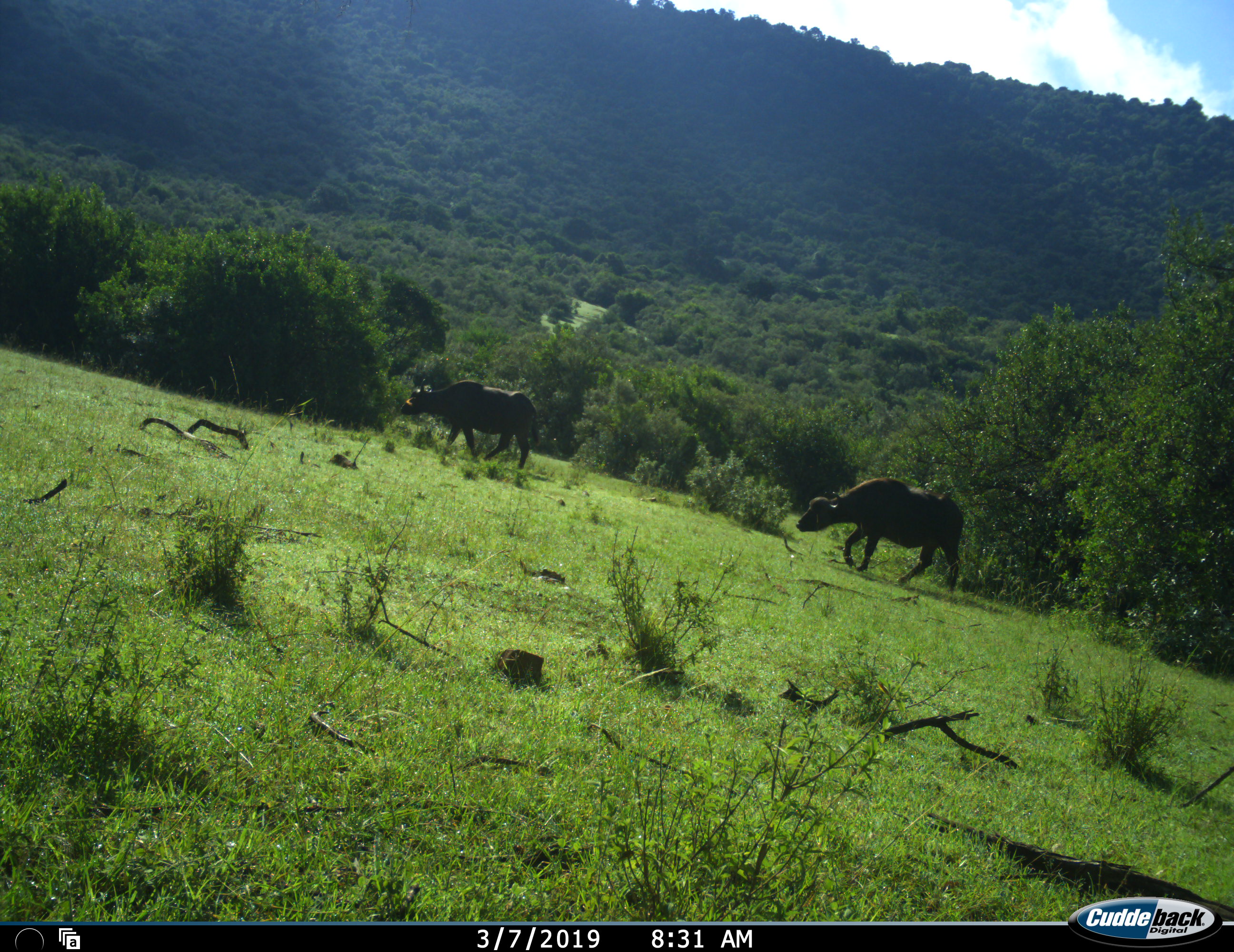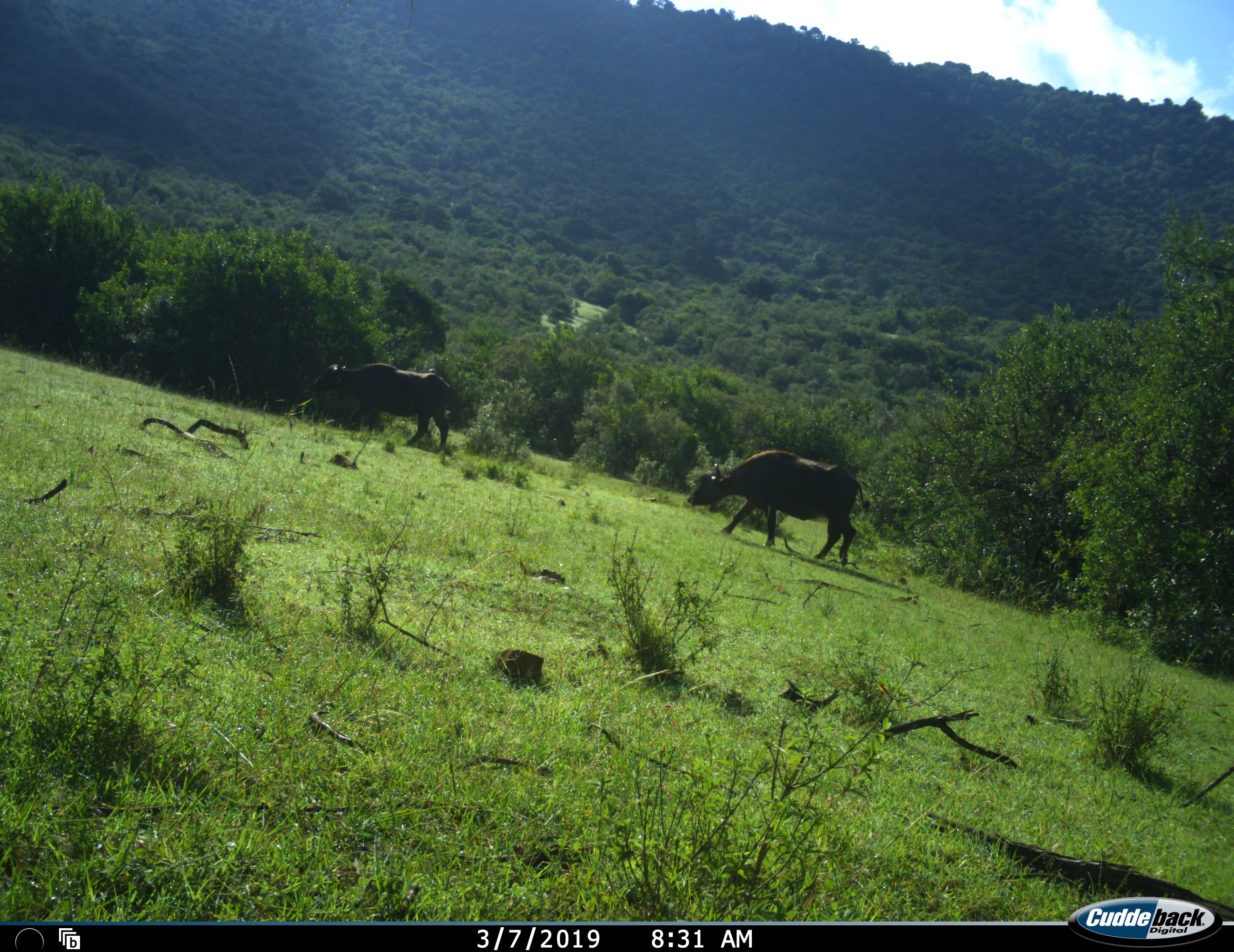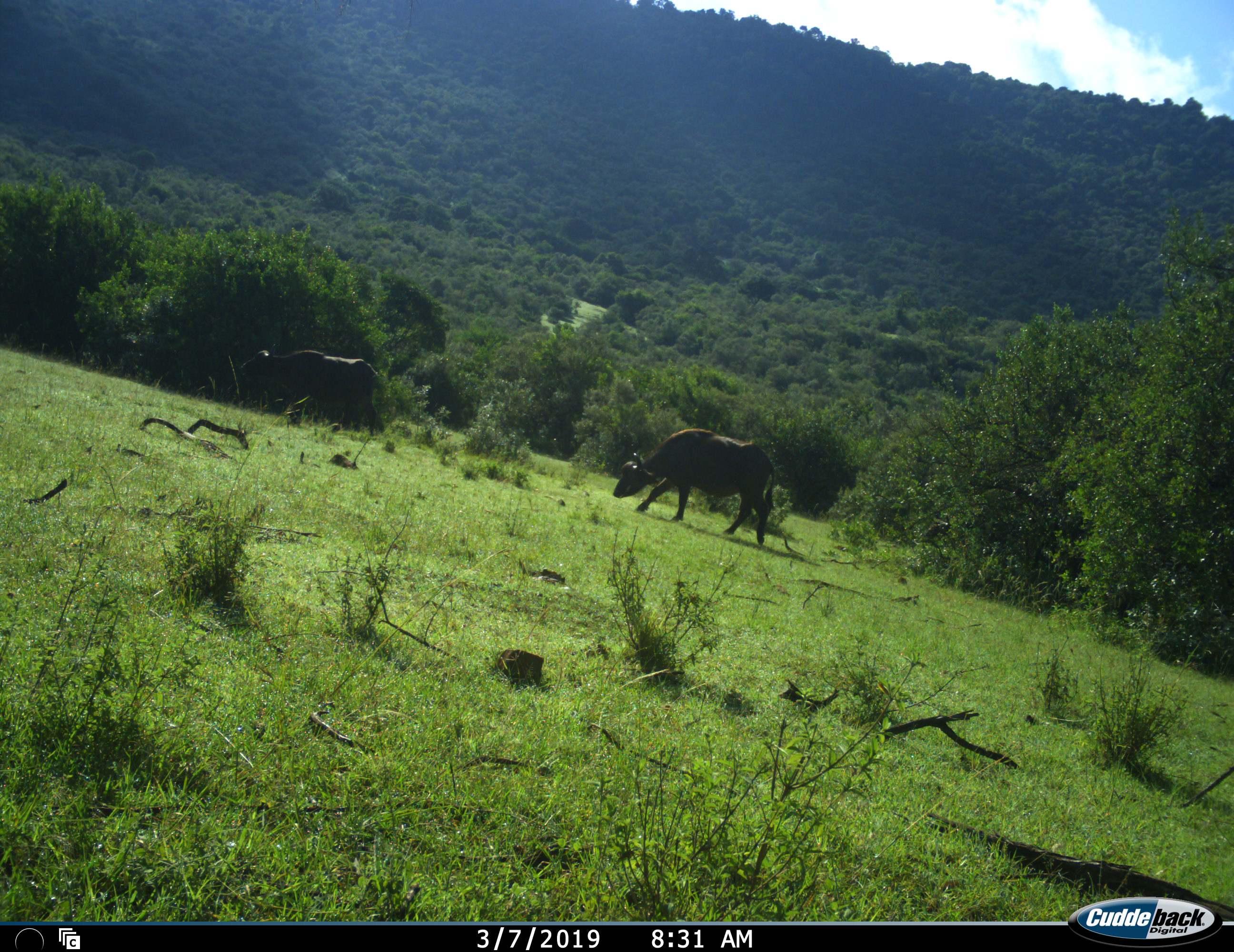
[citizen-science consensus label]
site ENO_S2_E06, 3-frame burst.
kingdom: Animalia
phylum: Chordata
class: Mammalia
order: Artiodactyla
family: Bovidae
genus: Syncerus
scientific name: Syncerus caffer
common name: african buffalo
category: buffalo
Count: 2.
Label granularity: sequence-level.